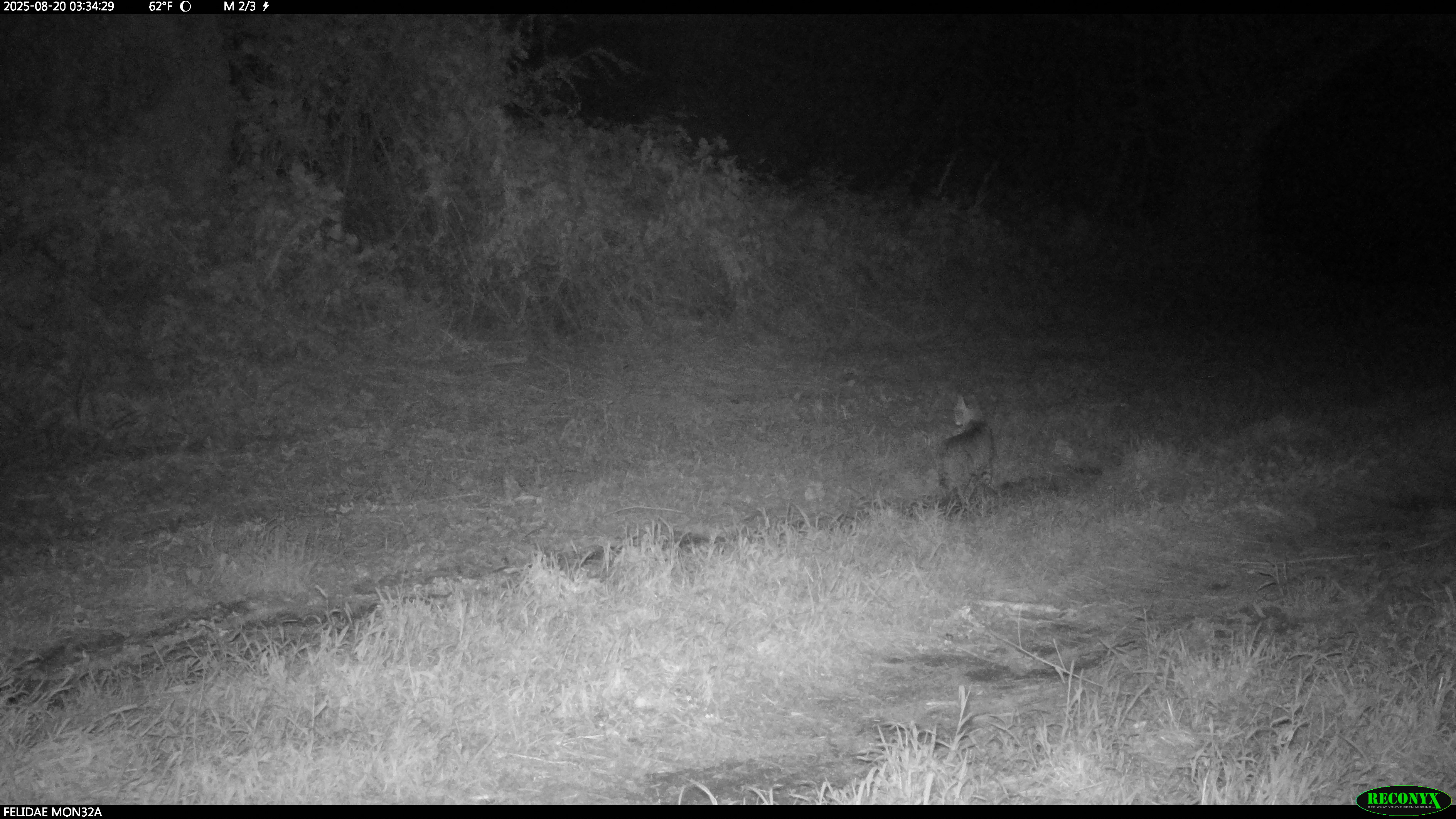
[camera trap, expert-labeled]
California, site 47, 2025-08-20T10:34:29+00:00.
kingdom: Animalia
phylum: Chordata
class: Mammalia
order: Carnivora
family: Felidae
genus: Lynx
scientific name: Lynx rufus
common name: bobcat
Bobcat (Lynx rufus).